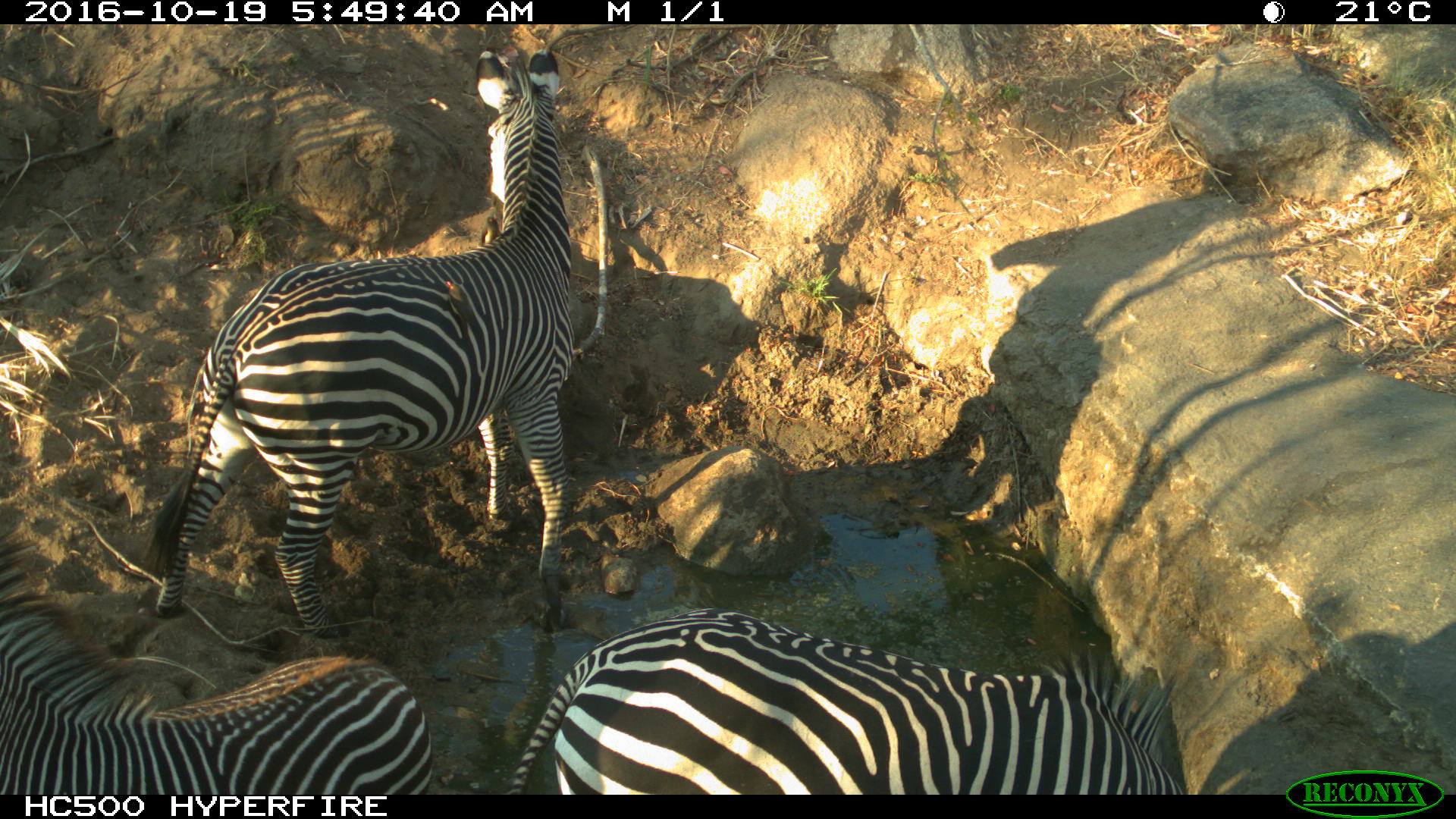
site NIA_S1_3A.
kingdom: Animalia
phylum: Chordata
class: Mammalia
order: Perissodactyla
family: Equidae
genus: Equus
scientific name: Equus quagga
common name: plains zebra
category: zebraplains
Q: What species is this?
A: Zebraplains (plains zebra) (Equus quagga).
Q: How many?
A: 3.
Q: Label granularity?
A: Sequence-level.